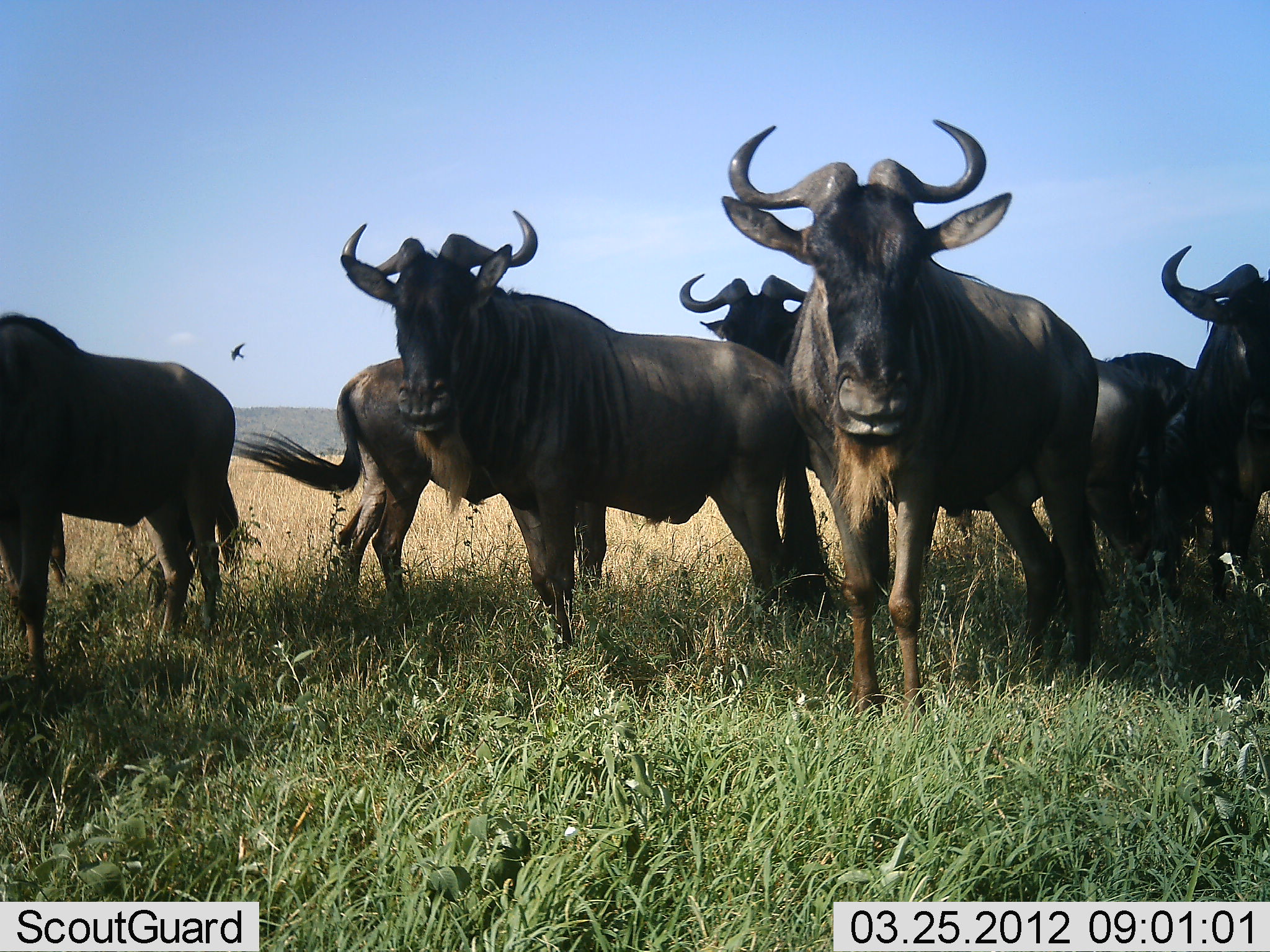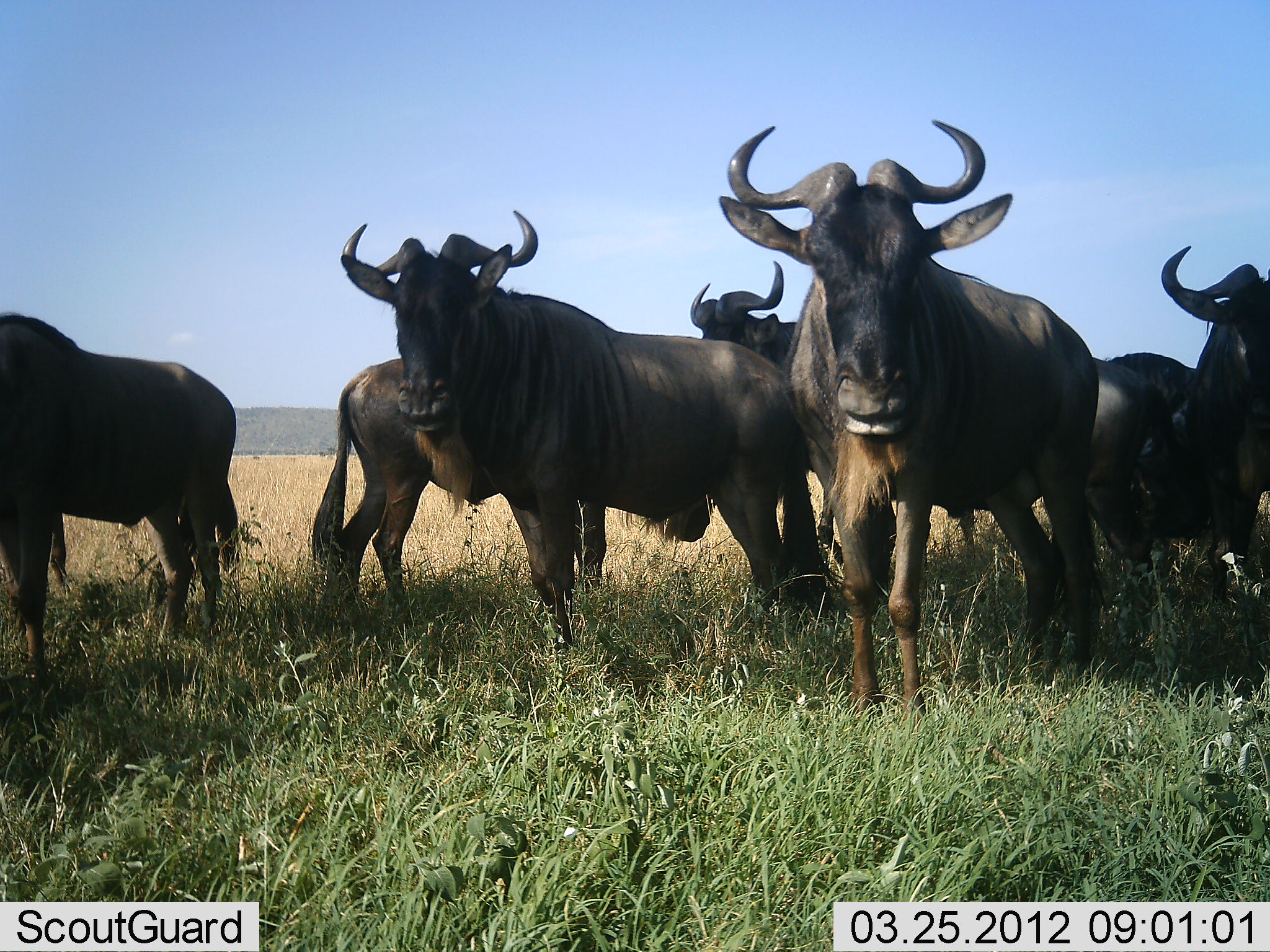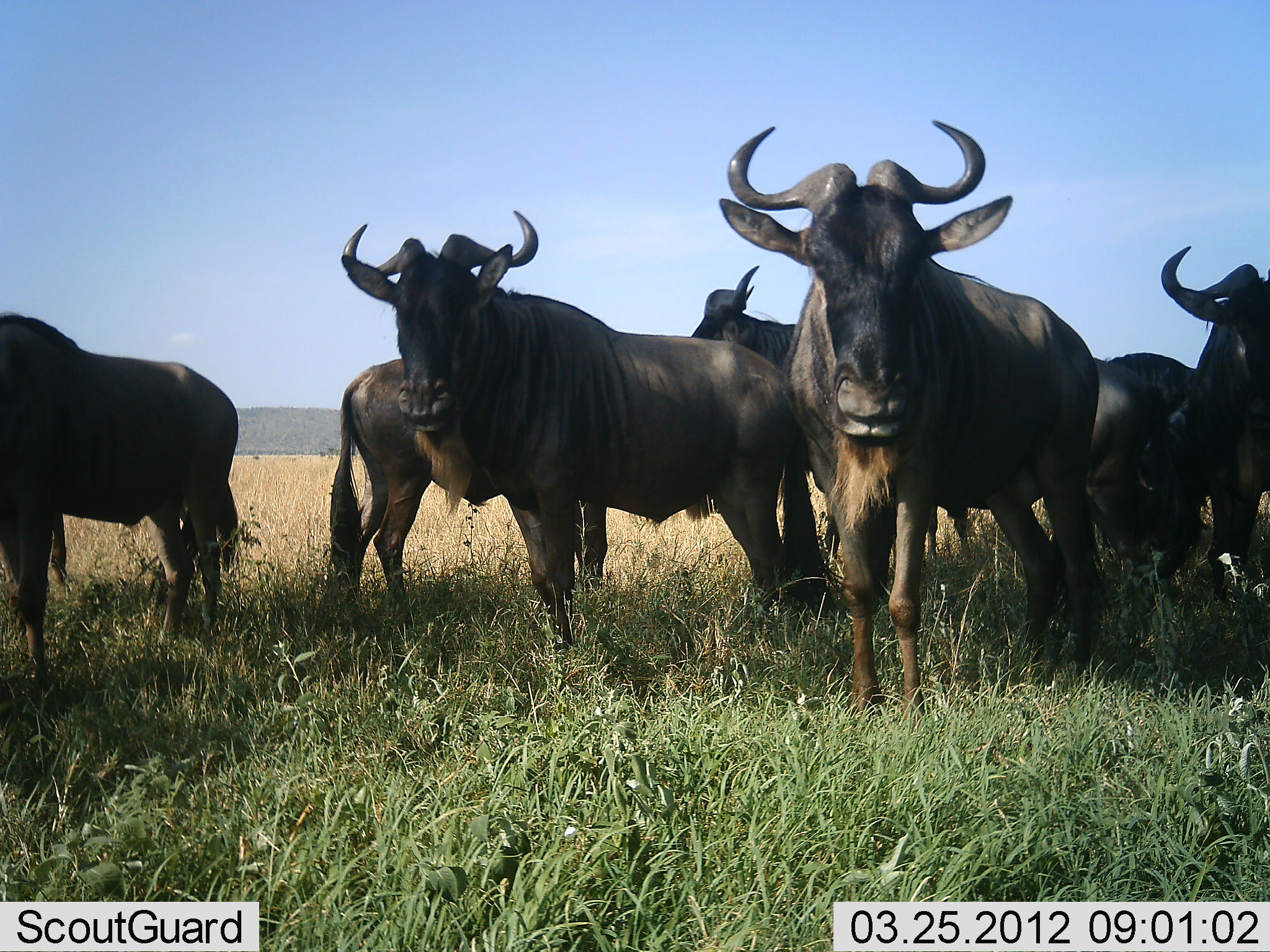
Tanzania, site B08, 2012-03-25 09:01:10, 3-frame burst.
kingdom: Animalia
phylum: Chordata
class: Mammalia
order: Artiodactyla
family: Bovidae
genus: Connochaetes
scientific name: Connochaetes taurinus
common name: blue wildebeest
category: wildebeest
Wildebeest (blue wildebeest) (Connochaetes taurinus), count 8. Behavior (volunteer vote fractions): standing 100%, resting 14%, moving 0%, interacting 0%. Young present (vote fraction): 7%. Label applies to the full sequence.